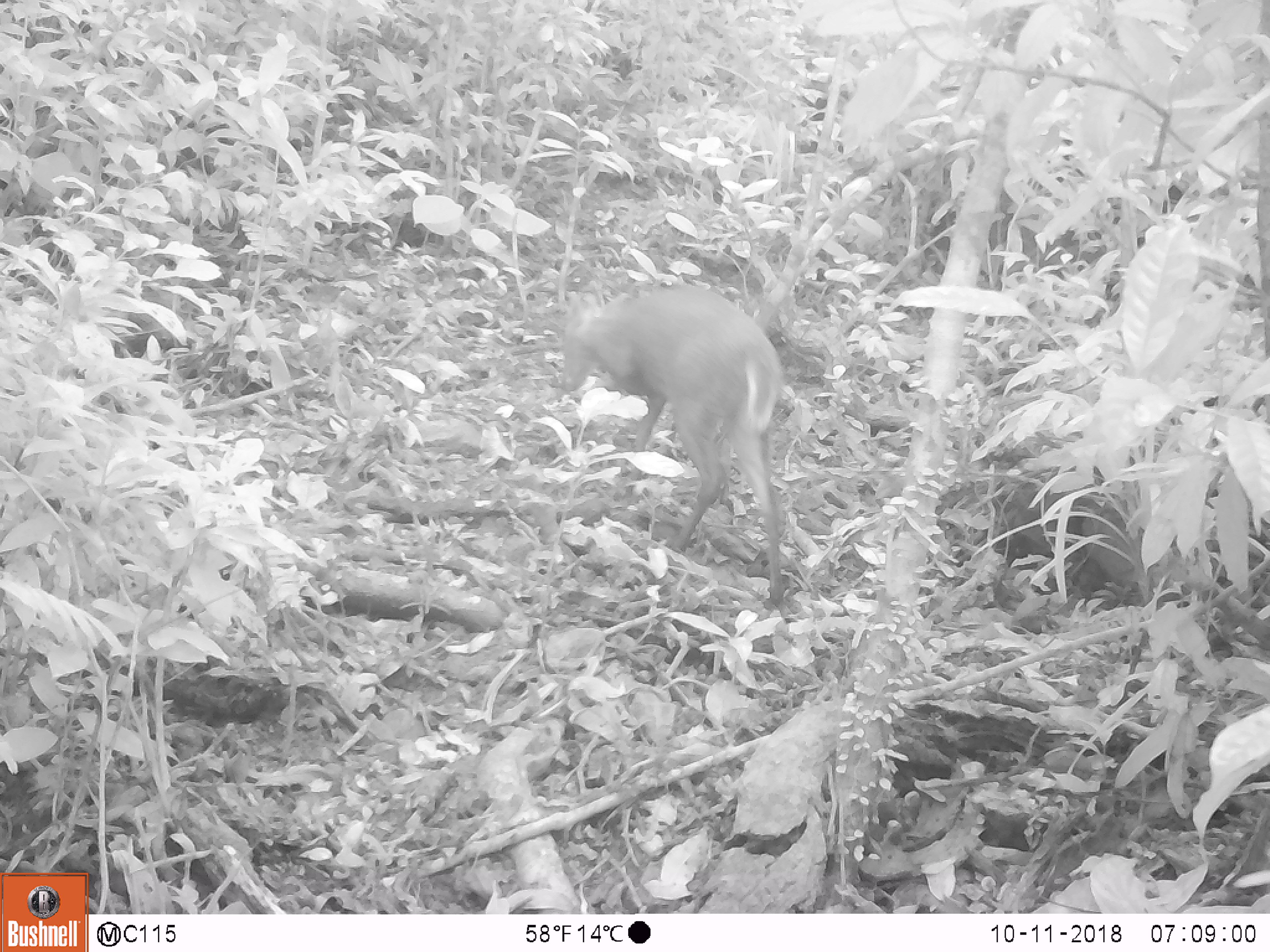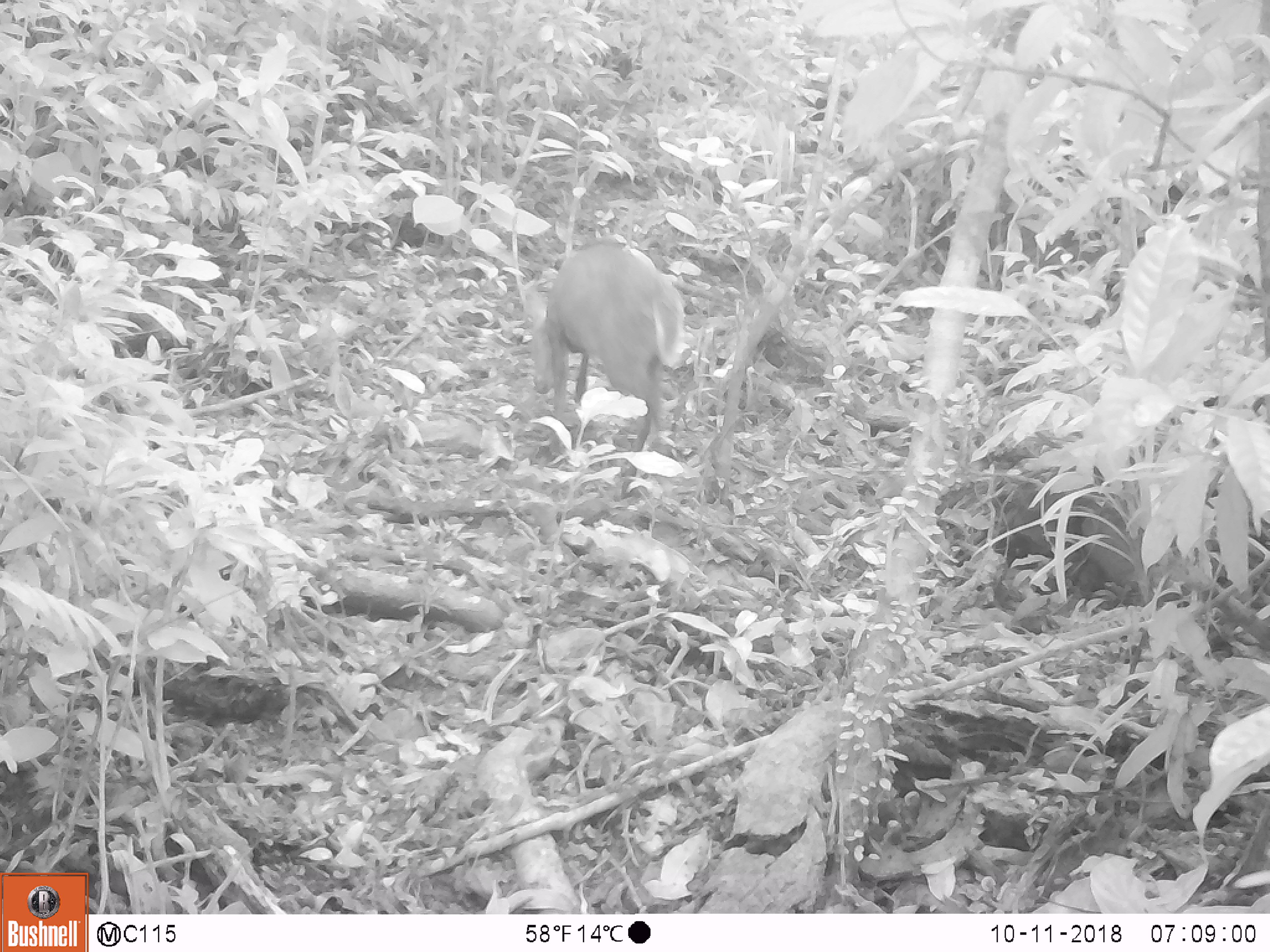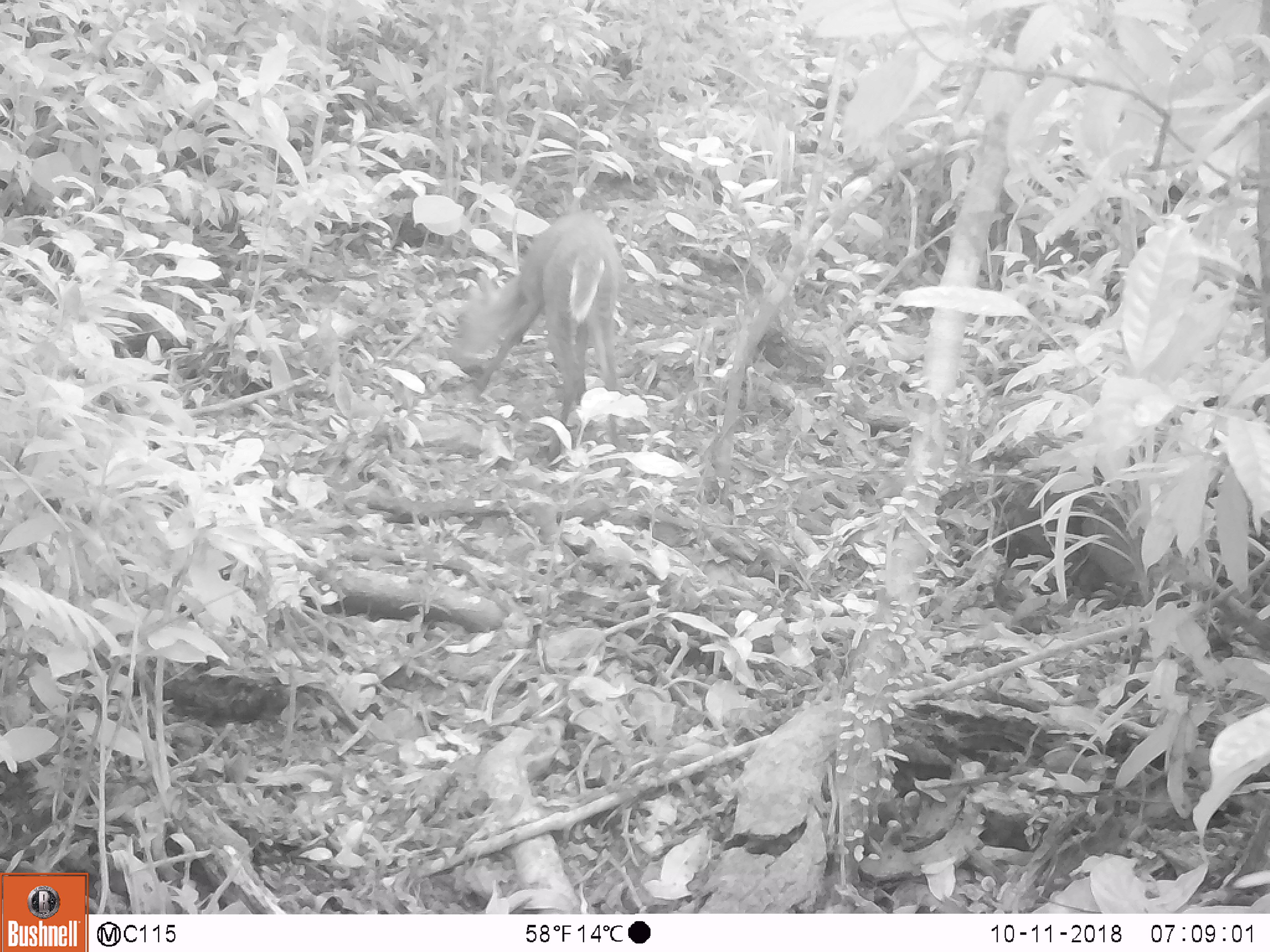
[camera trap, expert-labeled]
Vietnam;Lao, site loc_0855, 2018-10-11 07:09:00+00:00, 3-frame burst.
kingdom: Animalia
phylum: Chordata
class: Mammalia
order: Artiodactyla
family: Cervidae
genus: Muntiacus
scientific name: Muntiacus rooseveltorum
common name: roosevelt's muntjac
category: roosevelts muntjac group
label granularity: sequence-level